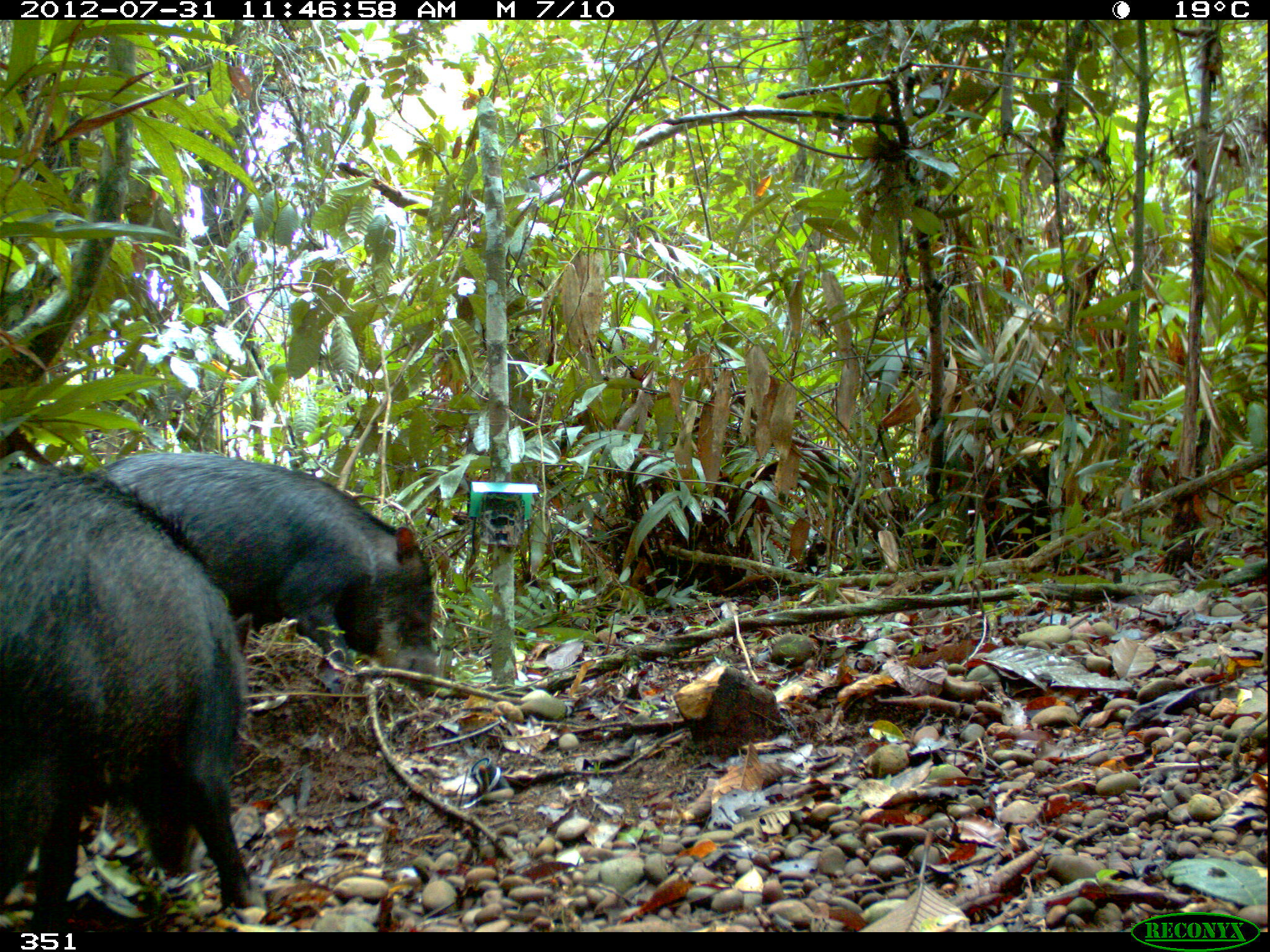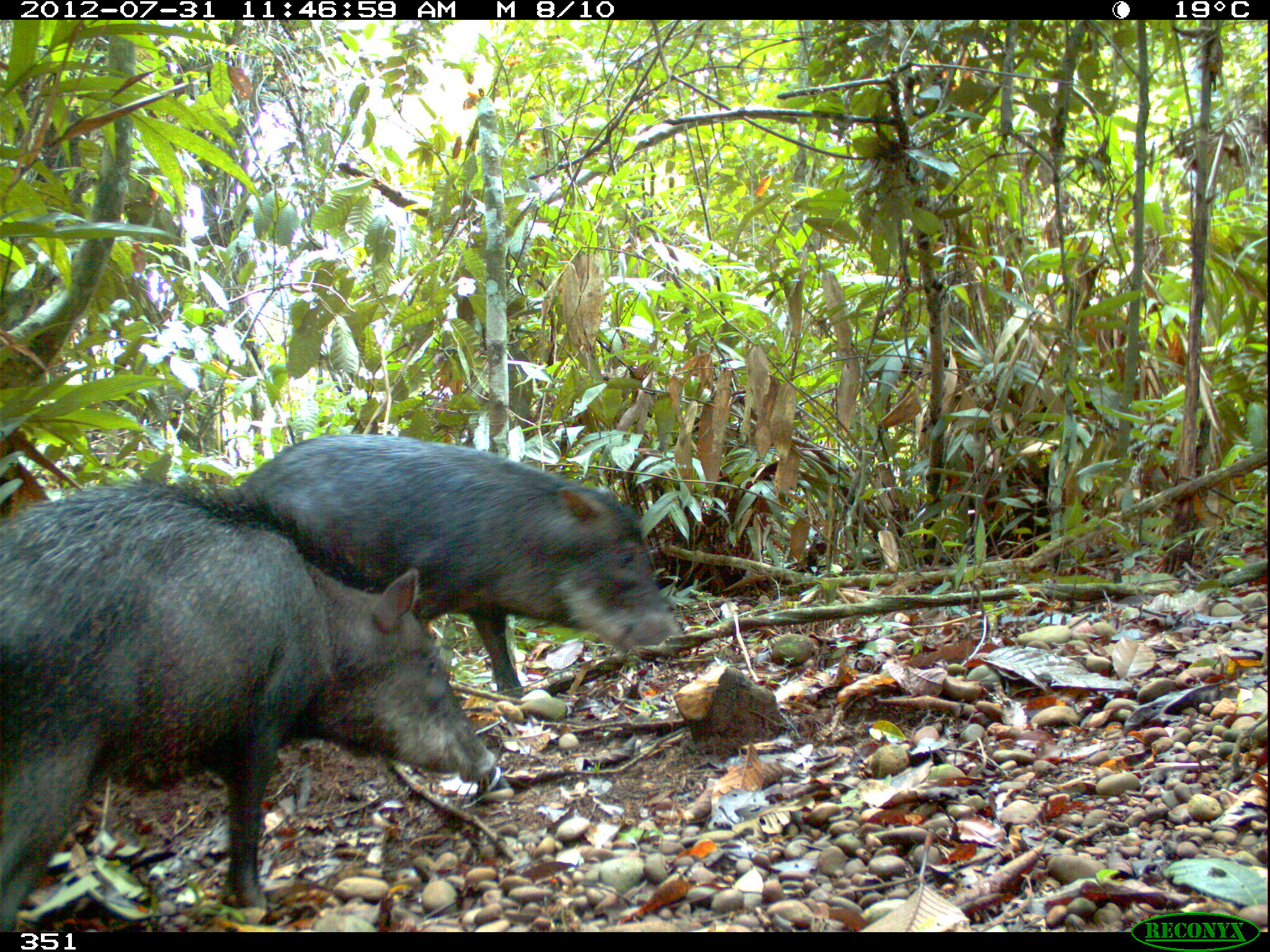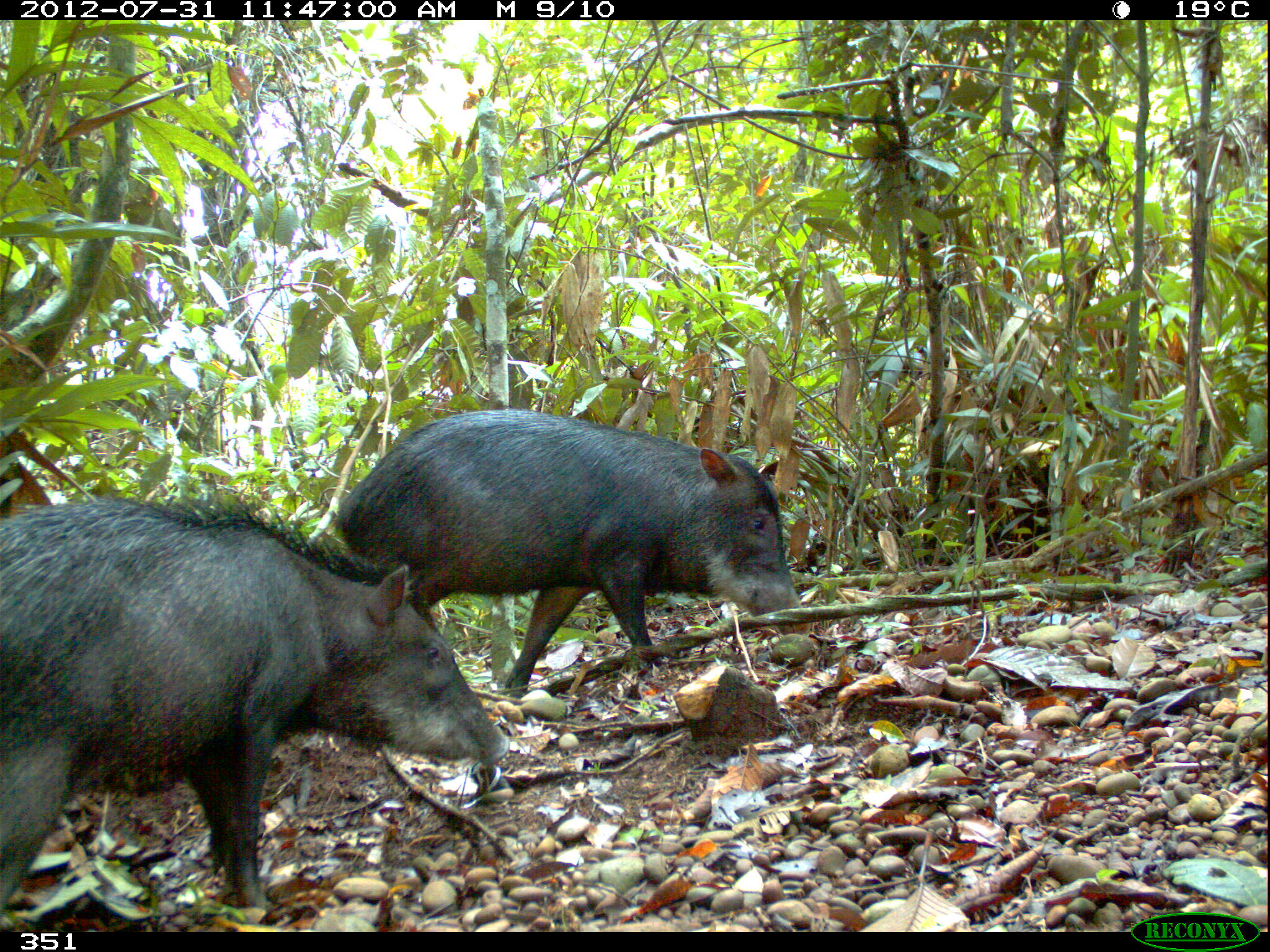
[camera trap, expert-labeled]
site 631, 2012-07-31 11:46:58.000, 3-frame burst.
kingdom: Animalia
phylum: Chordata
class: Mammalia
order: Artiodactyla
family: Tayassuidae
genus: Tayassu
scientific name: Tayassu pecari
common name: white-lipped peccary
Tayassu pecari (white-lipped peccary).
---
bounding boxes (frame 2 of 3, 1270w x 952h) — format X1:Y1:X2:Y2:
tayassu pecari: 0:478:496:931; 220:430:683:702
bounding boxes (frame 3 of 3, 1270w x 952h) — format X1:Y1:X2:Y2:
tayassu pecari: 0:496:512:923; 327:407:803:697